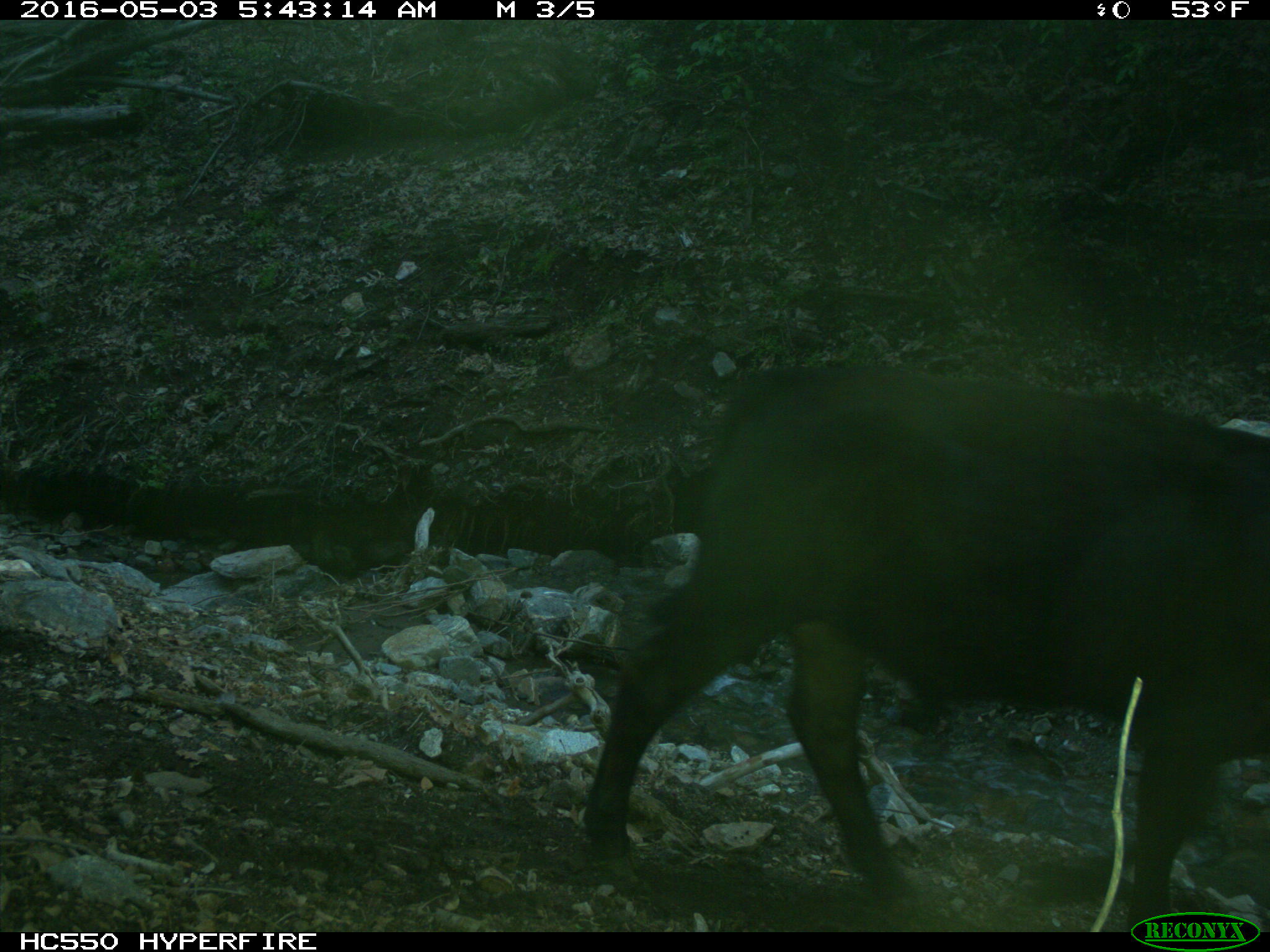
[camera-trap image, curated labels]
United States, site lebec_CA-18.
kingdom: Animalia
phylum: Chordata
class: Mammalia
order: Artiodactyla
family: Bovidae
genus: Bos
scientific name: Bos taurus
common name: domestic cow